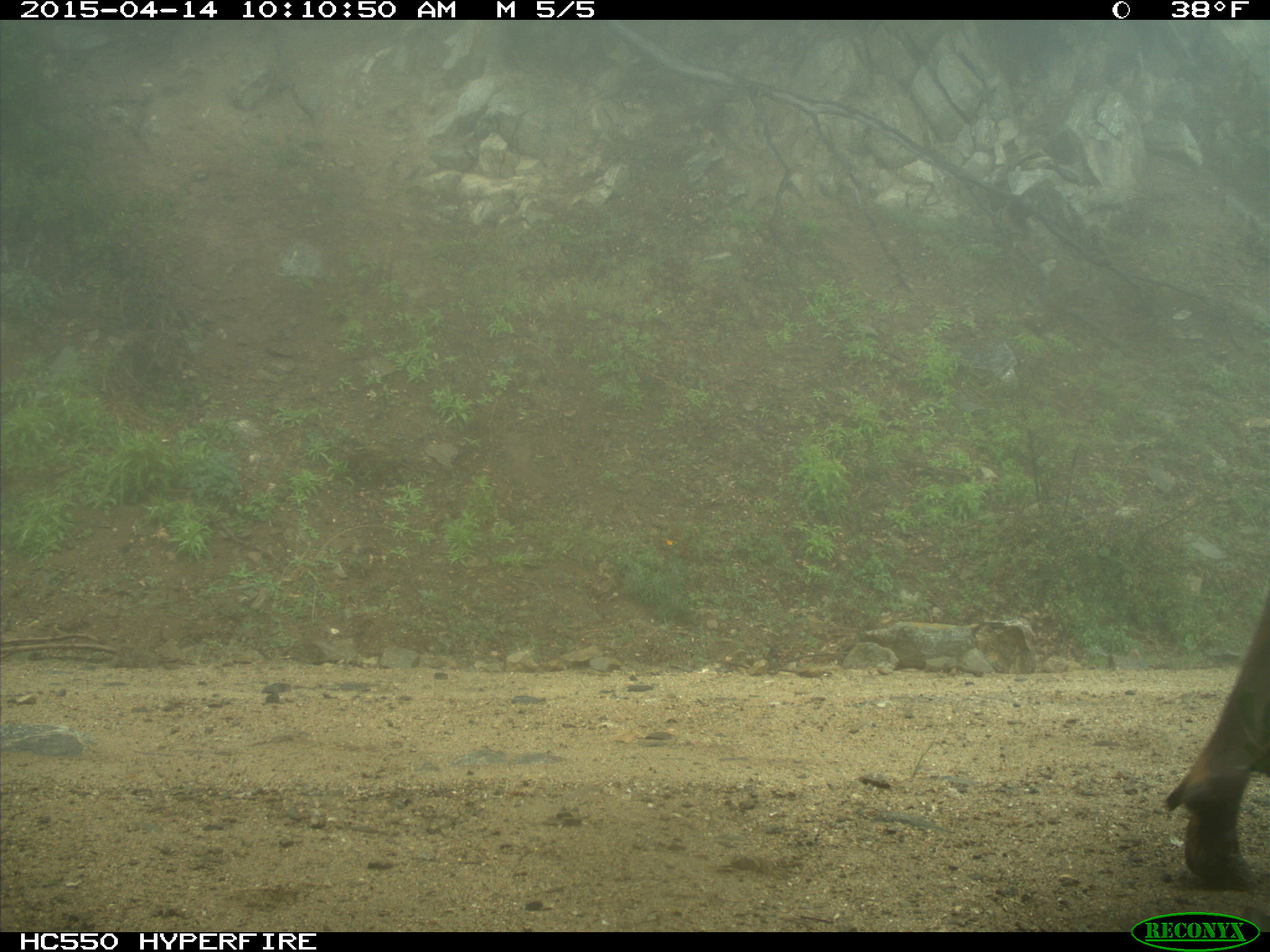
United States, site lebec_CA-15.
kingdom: Animalia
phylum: Chordata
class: Mammalia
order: Artiodactyla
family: Cervidae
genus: Cervus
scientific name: Cervus canadensis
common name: elk